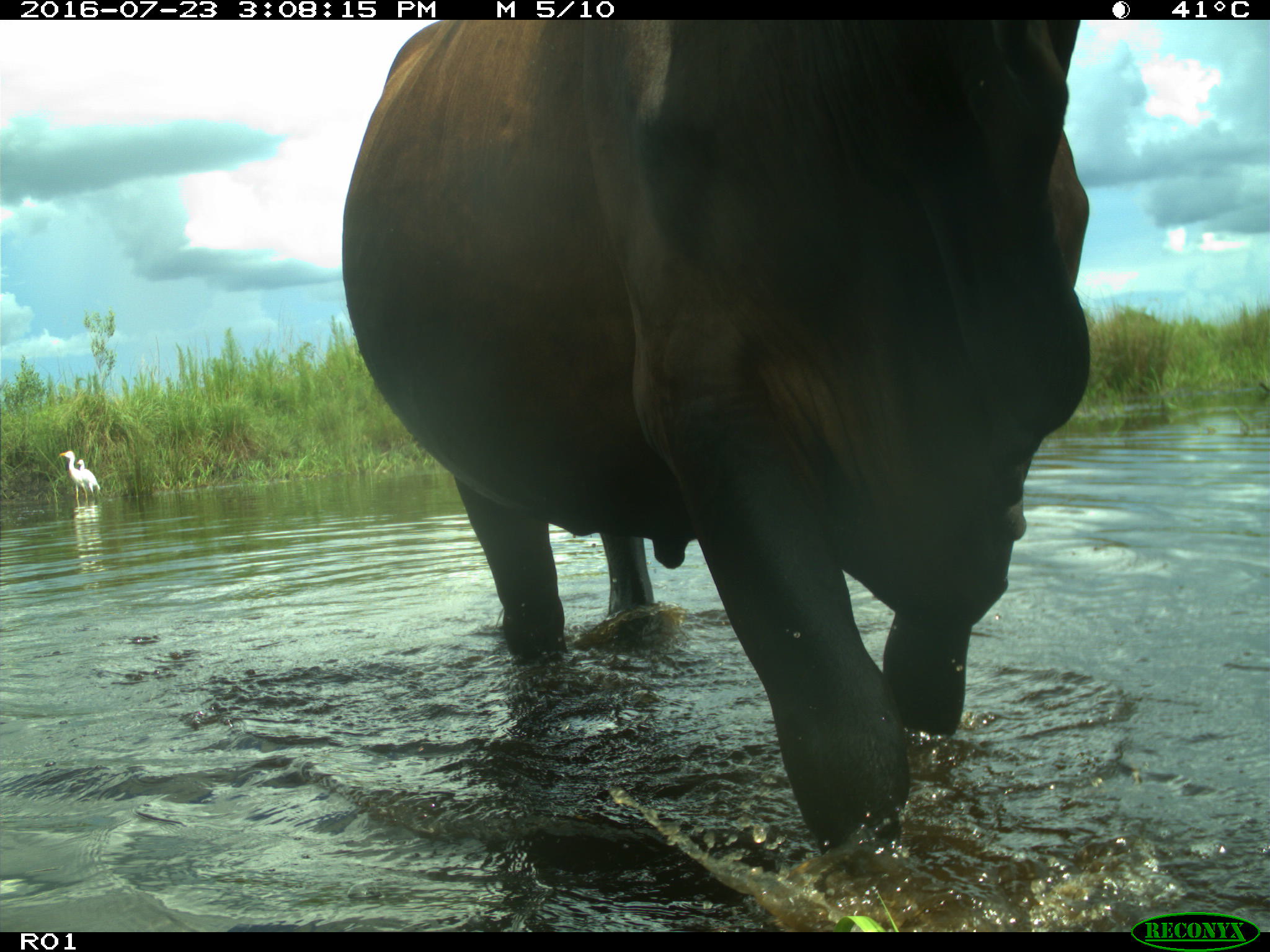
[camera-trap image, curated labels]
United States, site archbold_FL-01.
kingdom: Animalia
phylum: Chordata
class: Mammalia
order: Artiodactyla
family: Bovidae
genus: Bos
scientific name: Bos taurus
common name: domestic cow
Bos taurus (domestic cow).